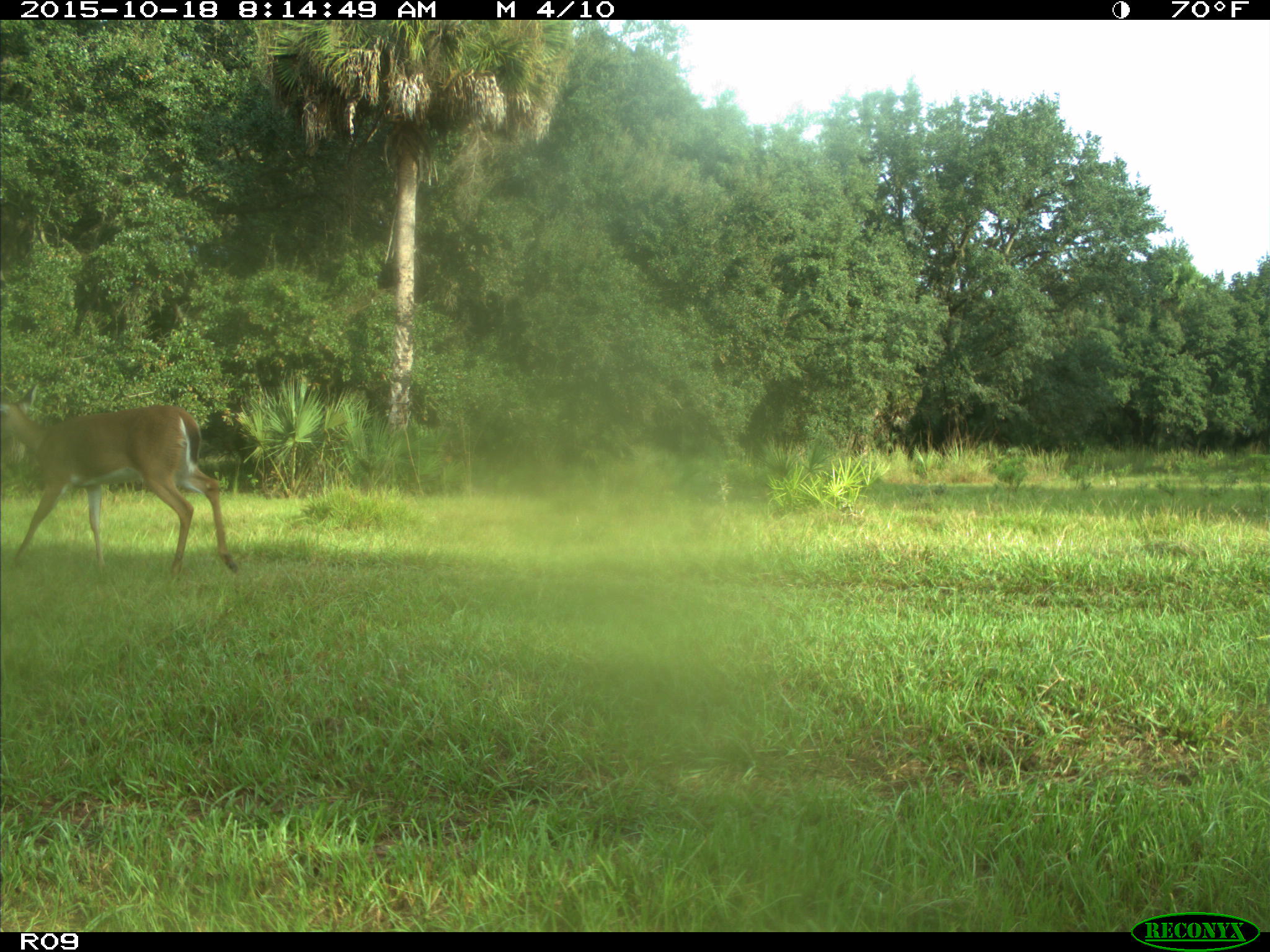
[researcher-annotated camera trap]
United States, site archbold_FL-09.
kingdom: Animalia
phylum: Chordata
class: Mammalia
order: Artiodactyla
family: Cervidae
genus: Odocoileus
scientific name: Odocoileus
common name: deer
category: unidentified deer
Unidentified deer (deer) (Odocoileus).